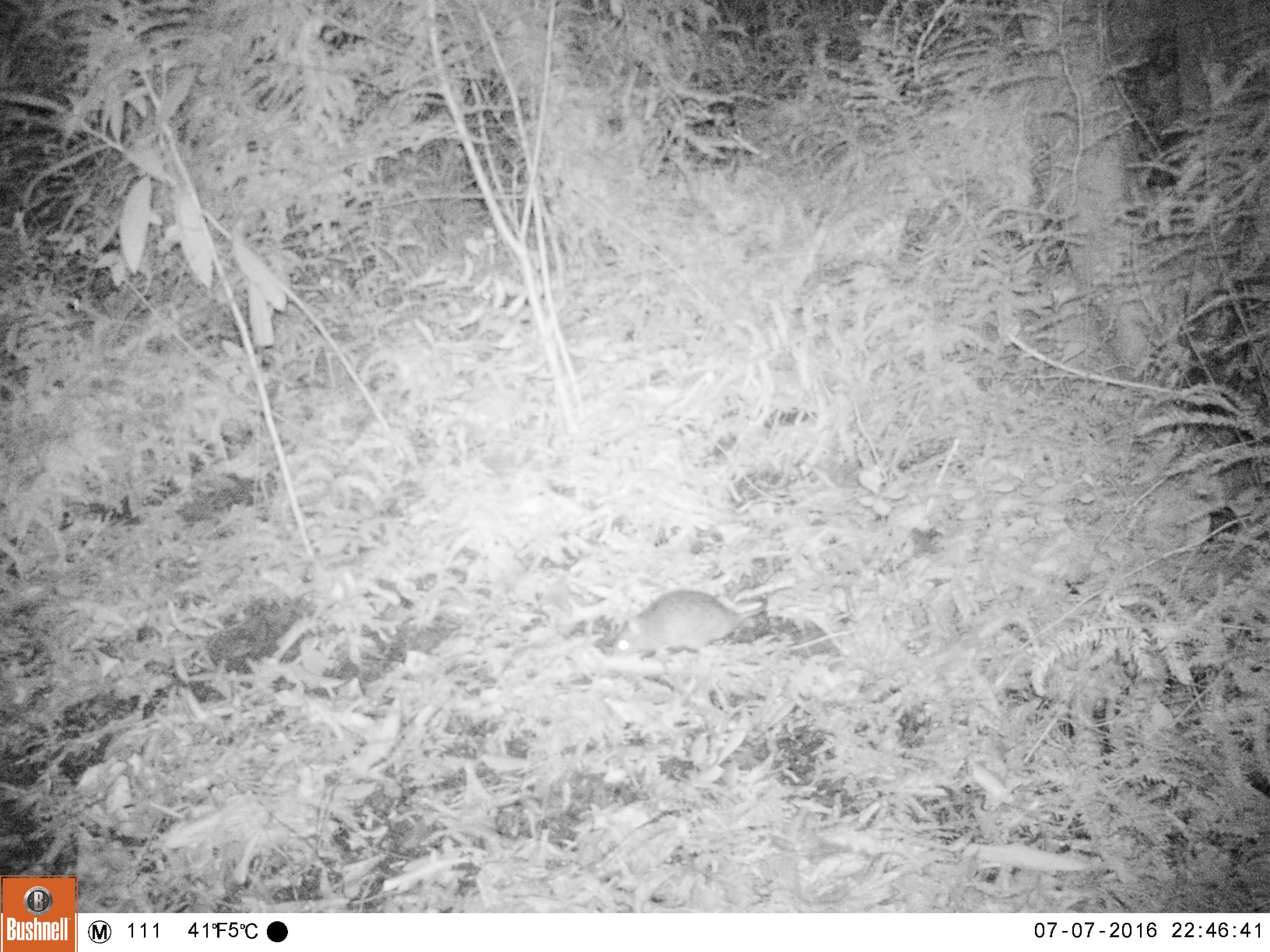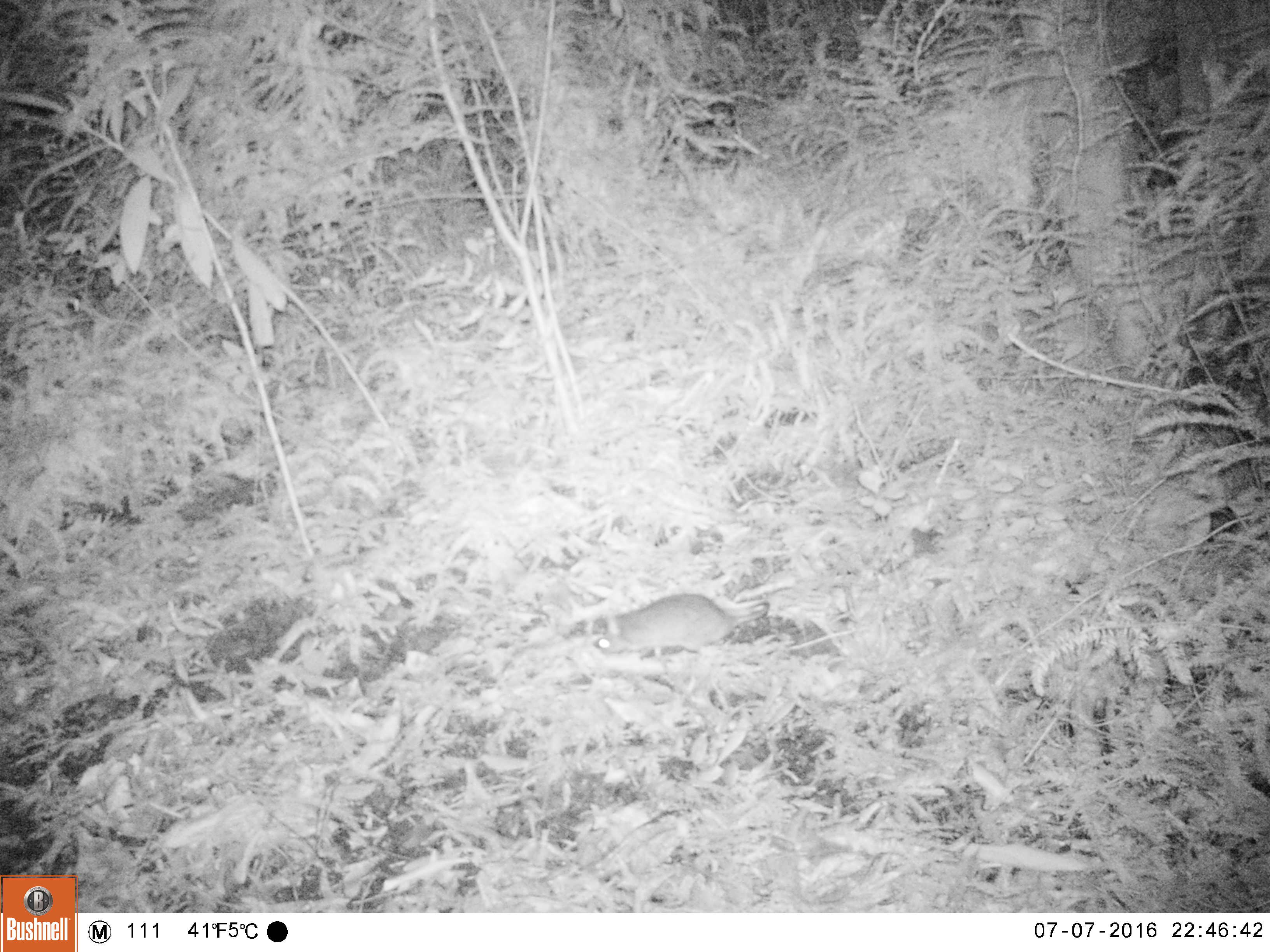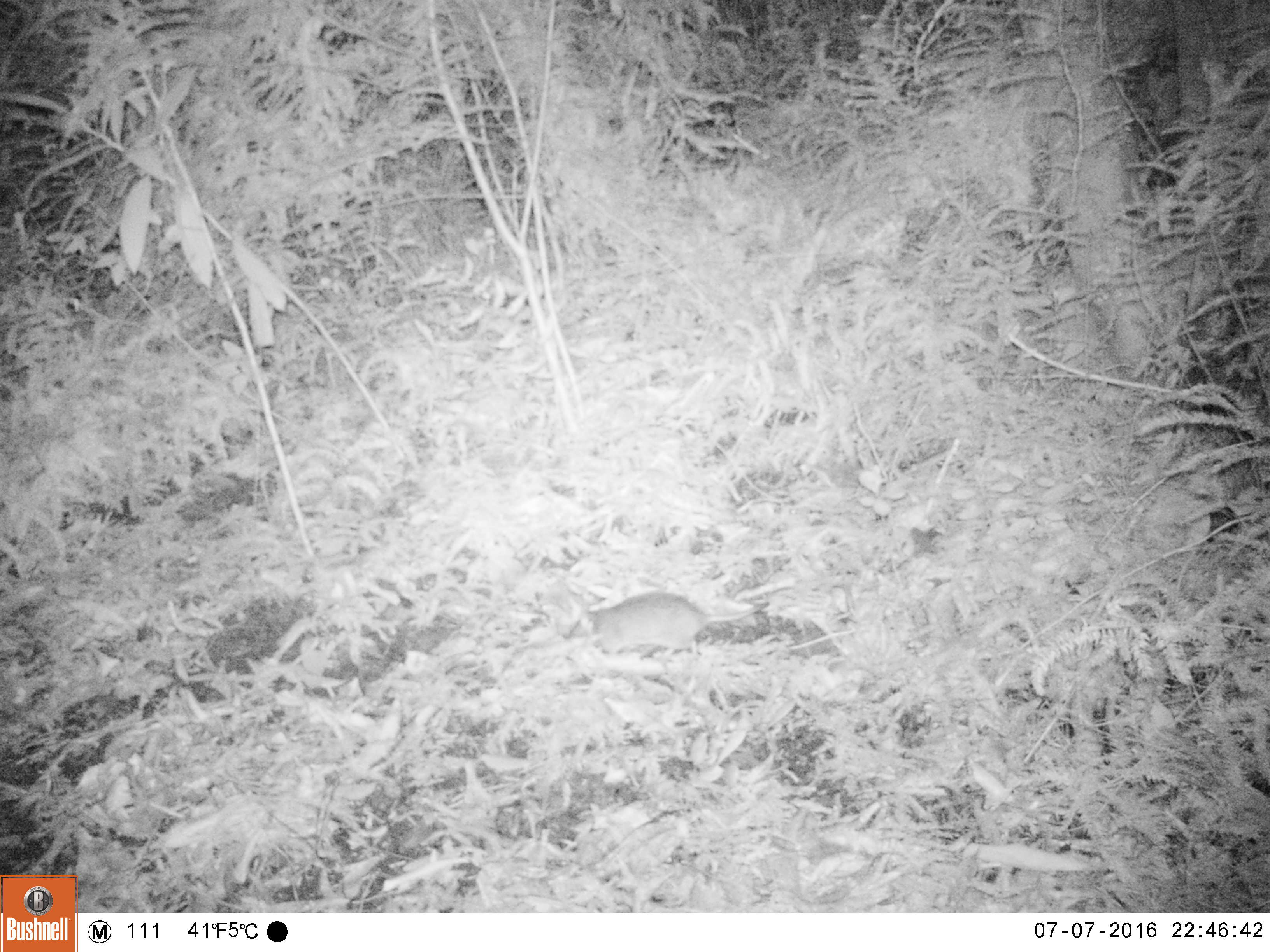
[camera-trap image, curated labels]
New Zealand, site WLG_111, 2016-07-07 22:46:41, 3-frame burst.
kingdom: Animalia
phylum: Chordata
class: Mammalia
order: Rodentia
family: Muridae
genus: Rattus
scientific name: Rattus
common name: rat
Rat (Rattus).